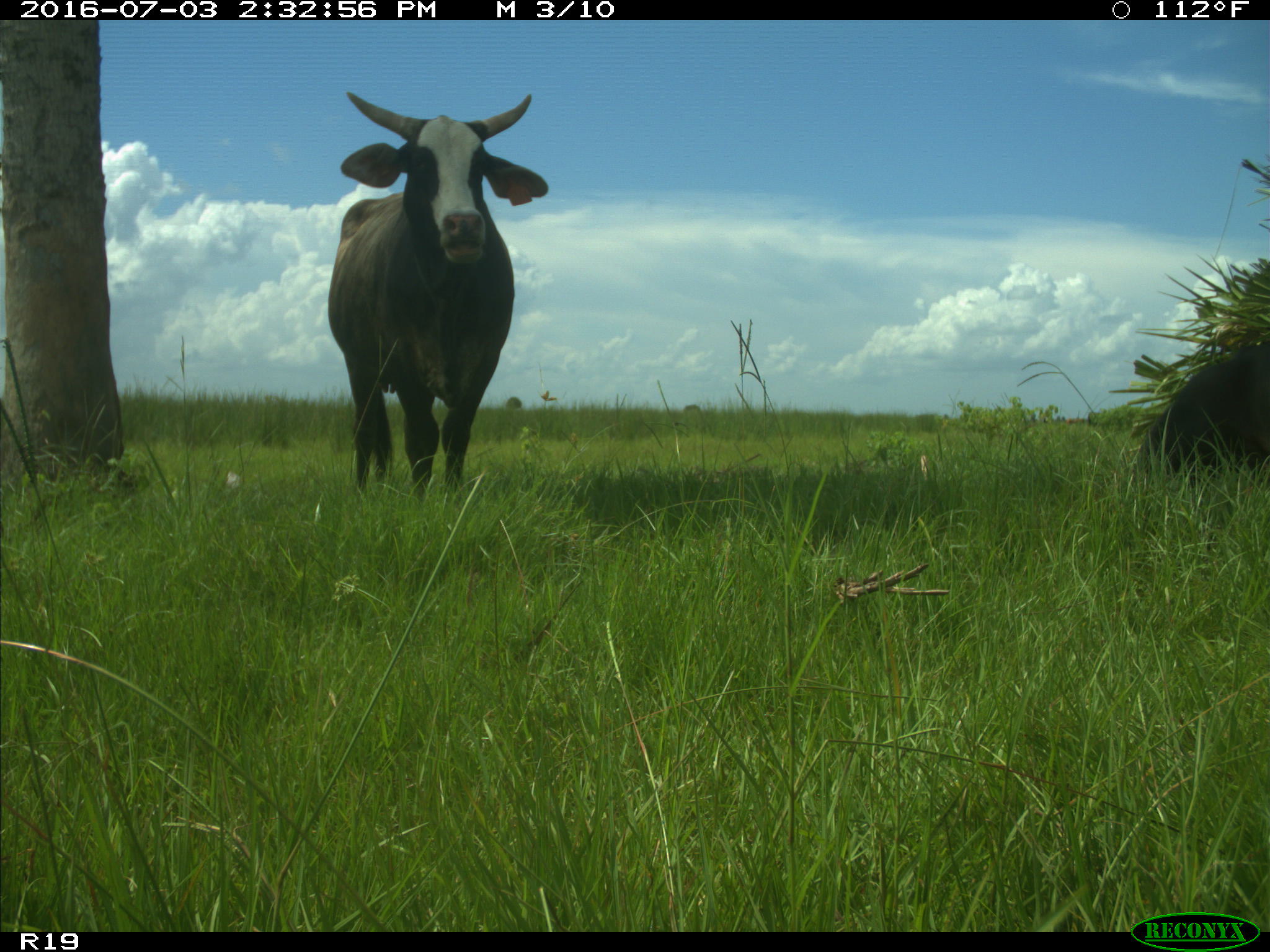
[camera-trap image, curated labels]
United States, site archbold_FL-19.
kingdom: Animalia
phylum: Chordata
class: Mammalia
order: Artiodactyla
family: Bovidae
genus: Bos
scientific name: Bos taurus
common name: domestic cow